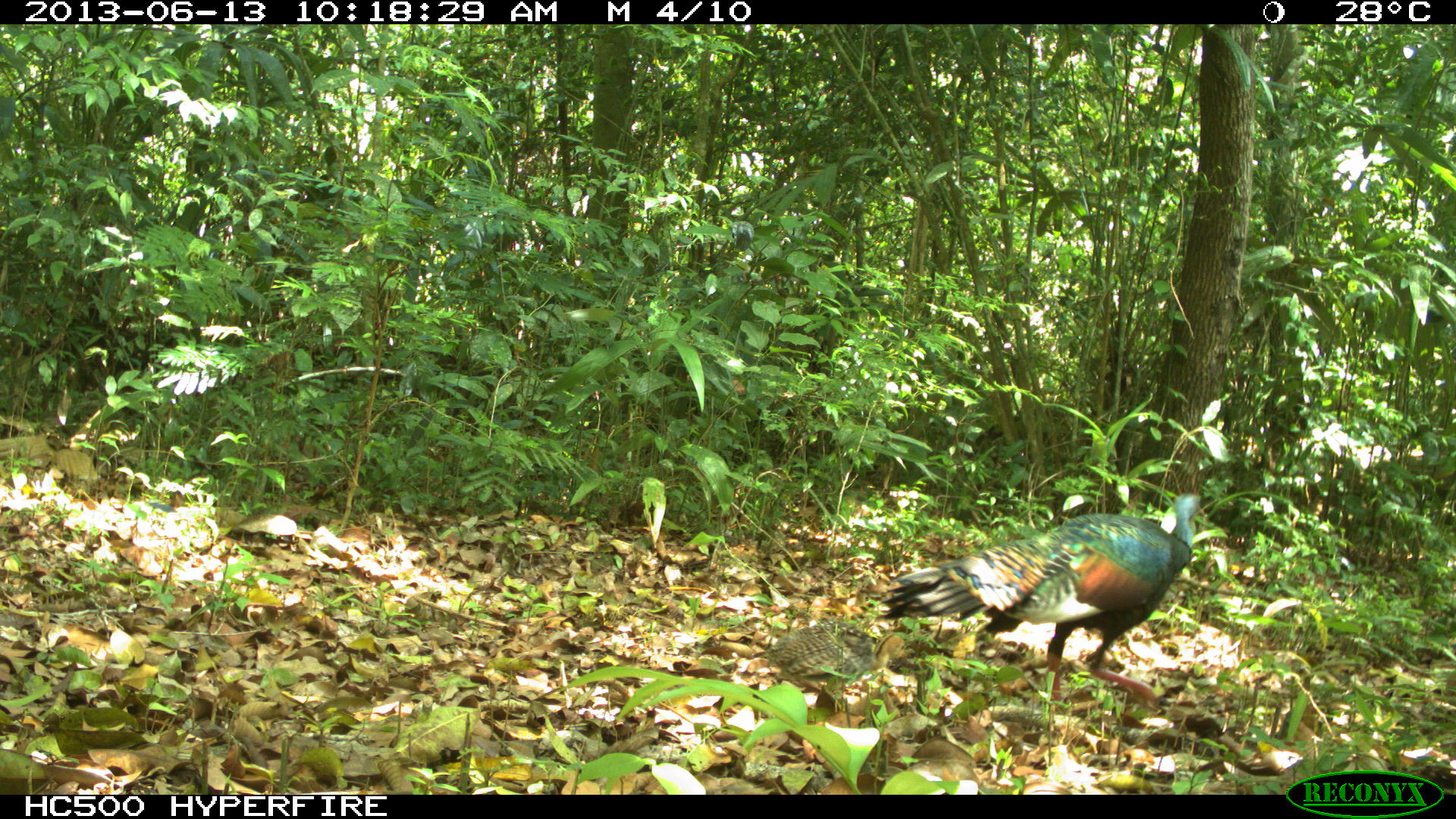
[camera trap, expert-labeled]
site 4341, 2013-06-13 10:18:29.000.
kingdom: Animalia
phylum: Chordata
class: Aves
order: Galliformes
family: Phasianidae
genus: Meleagris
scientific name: Meleagris ocellata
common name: ocellated turkey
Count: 1.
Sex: female.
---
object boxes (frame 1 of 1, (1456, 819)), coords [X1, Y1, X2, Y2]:
meleagris ocellata: [874, 492, 1202, 712]; [763, 620, 916, 713]